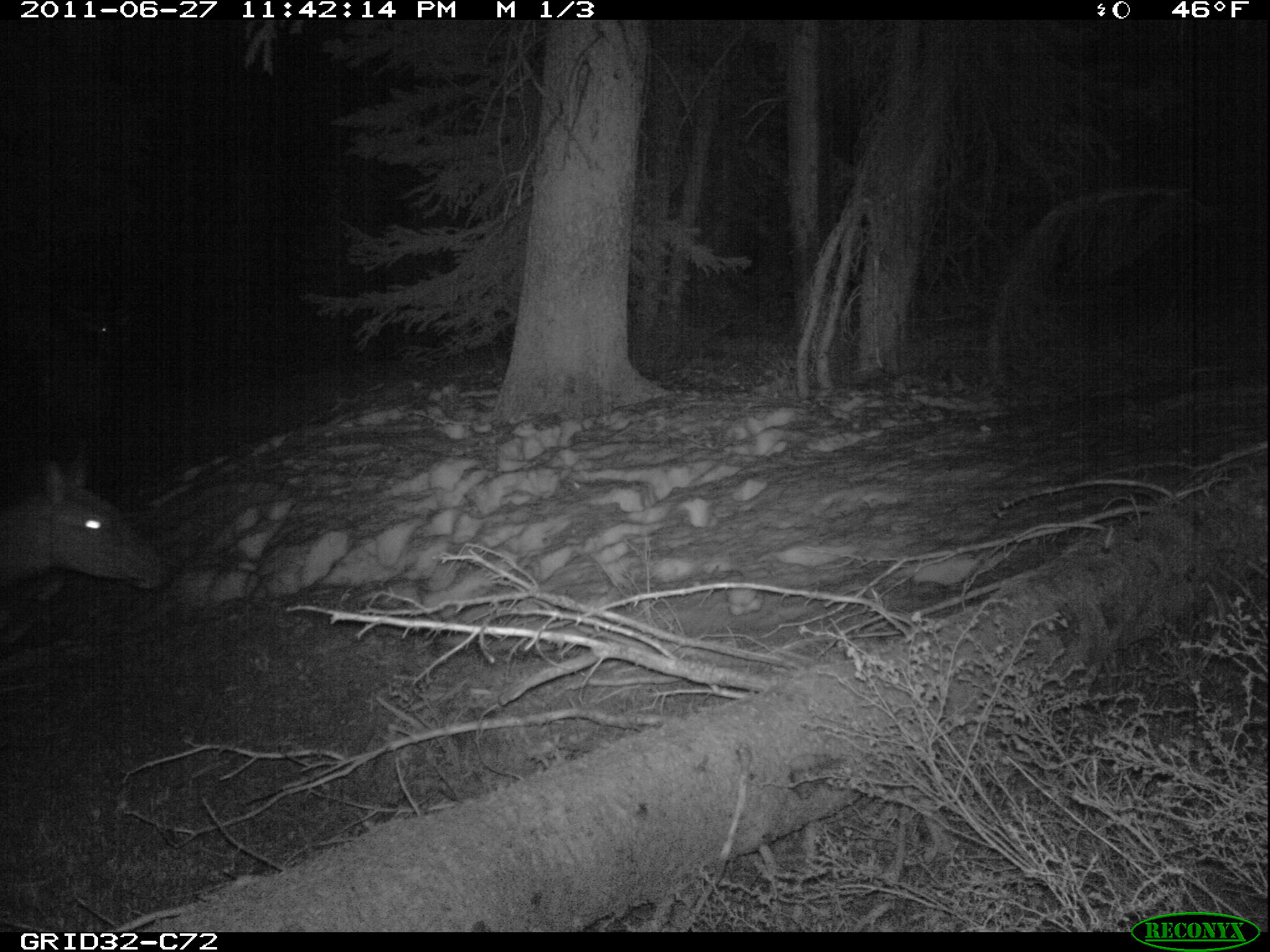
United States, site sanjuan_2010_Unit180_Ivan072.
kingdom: Animalia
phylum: Chordata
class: Mammalia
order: Artiodactyla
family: Cervidae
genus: Cervus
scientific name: Cervus elaphus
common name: red deer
Cervus elaphus (red deer).